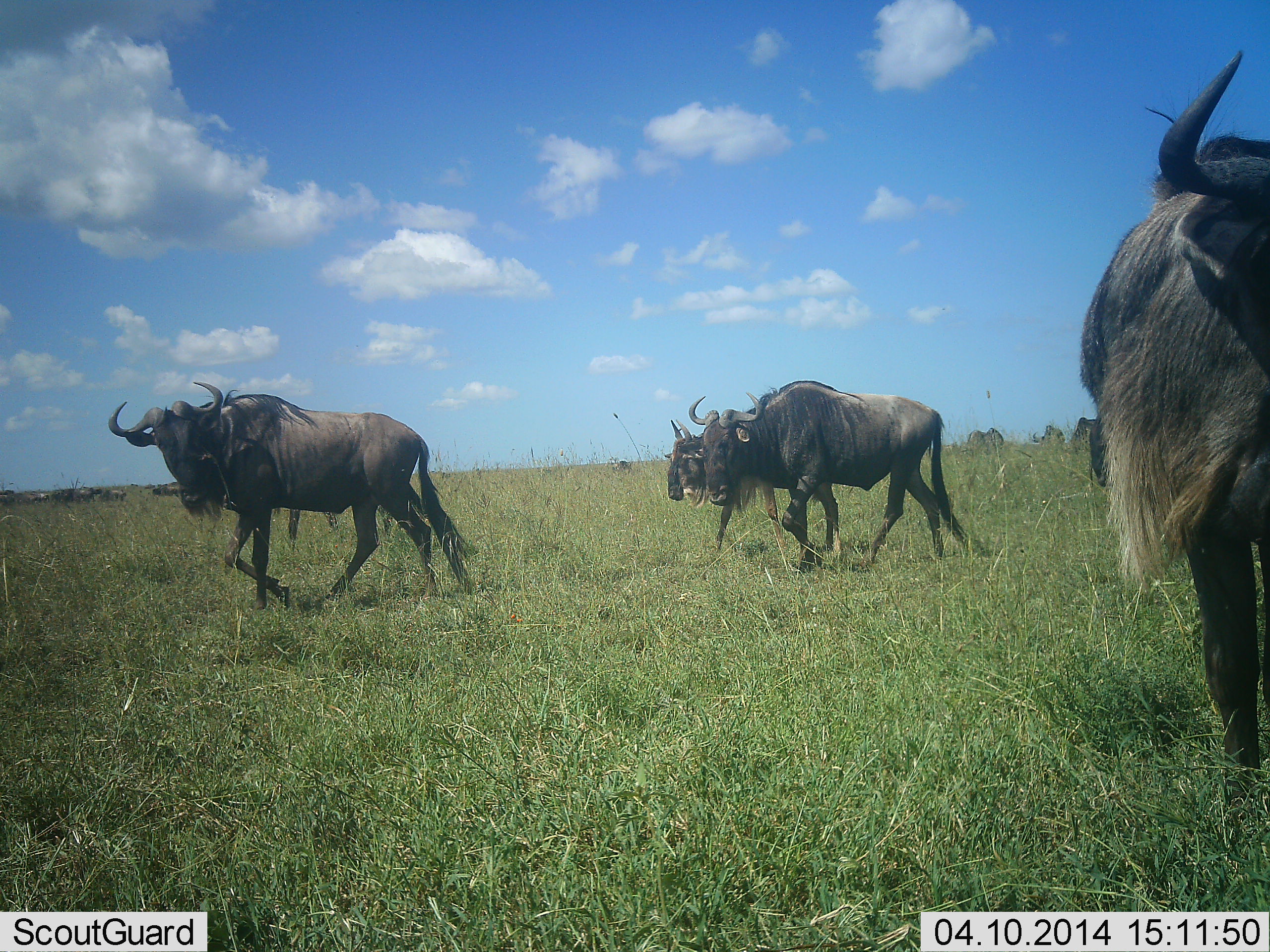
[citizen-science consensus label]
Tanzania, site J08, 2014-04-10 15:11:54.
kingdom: Animalia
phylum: Chordata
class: Mammalia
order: Artiodactyla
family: Bovidae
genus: Connochaetes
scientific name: Connochaetes taurinus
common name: blue wildebeest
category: wildebeest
Wildebeest (blue wildebeest) (Connochaetes taurinus), count 11-50. Behavior (volunteer vote fractions): standing 50%, resting 0%, moving 100%, interacting 10%. Young present (vote fraction): 0%. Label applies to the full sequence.